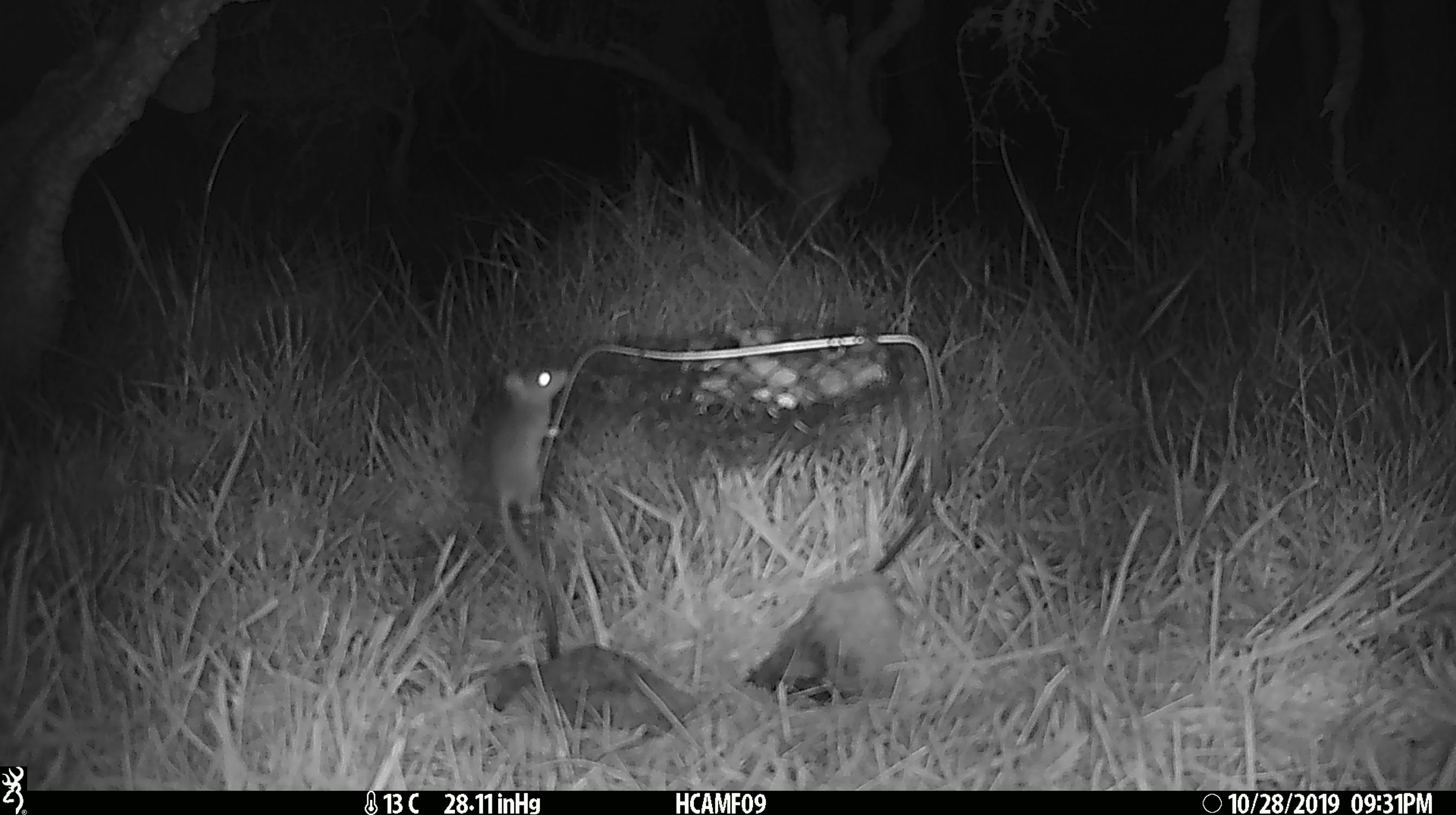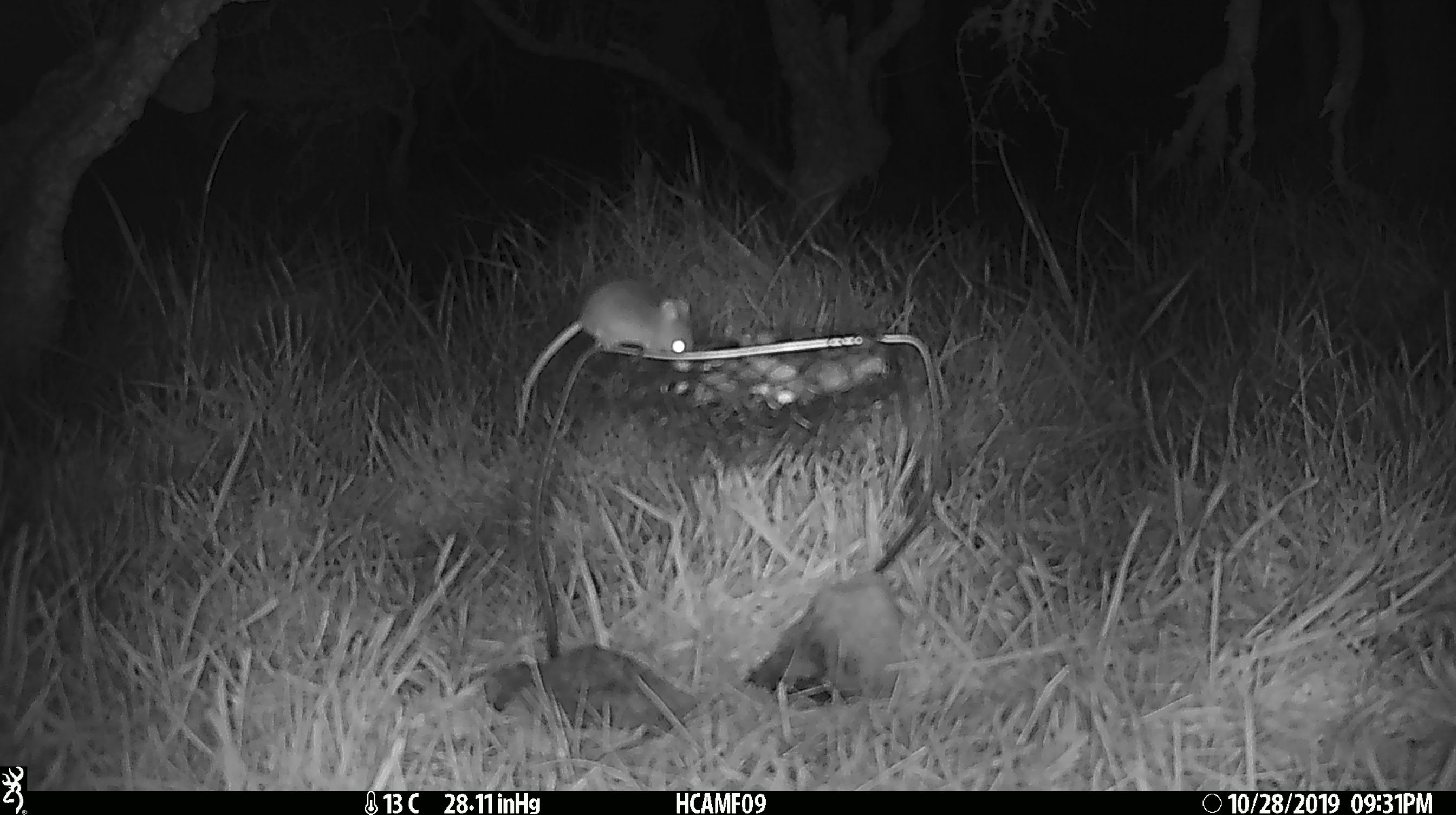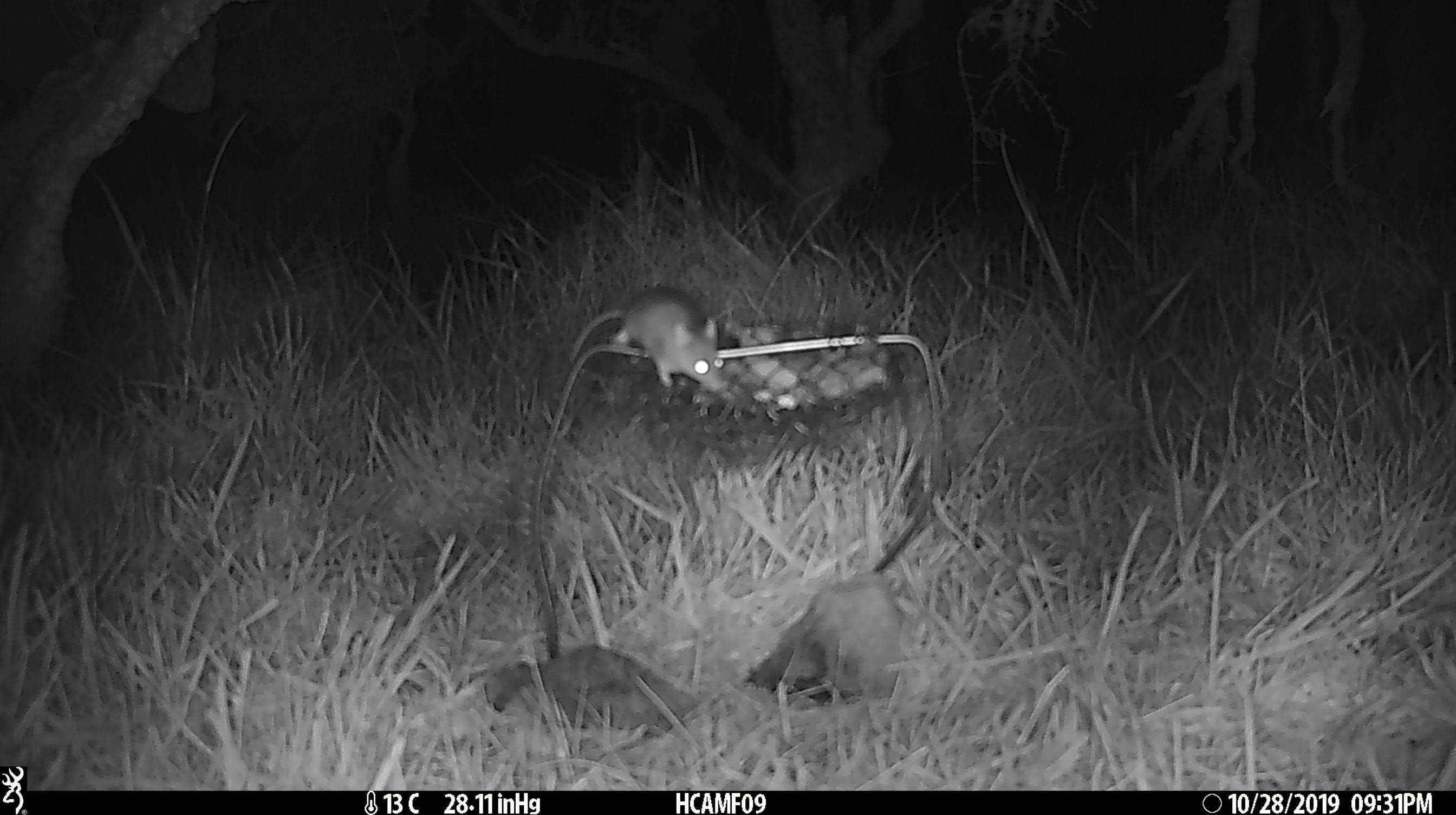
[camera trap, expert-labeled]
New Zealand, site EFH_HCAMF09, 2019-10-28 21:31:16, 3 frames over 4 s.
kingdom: Animalia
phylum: Chordata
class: Mammalia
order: Rodentia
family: Muridae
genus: Mus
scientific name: Mus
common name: mouse